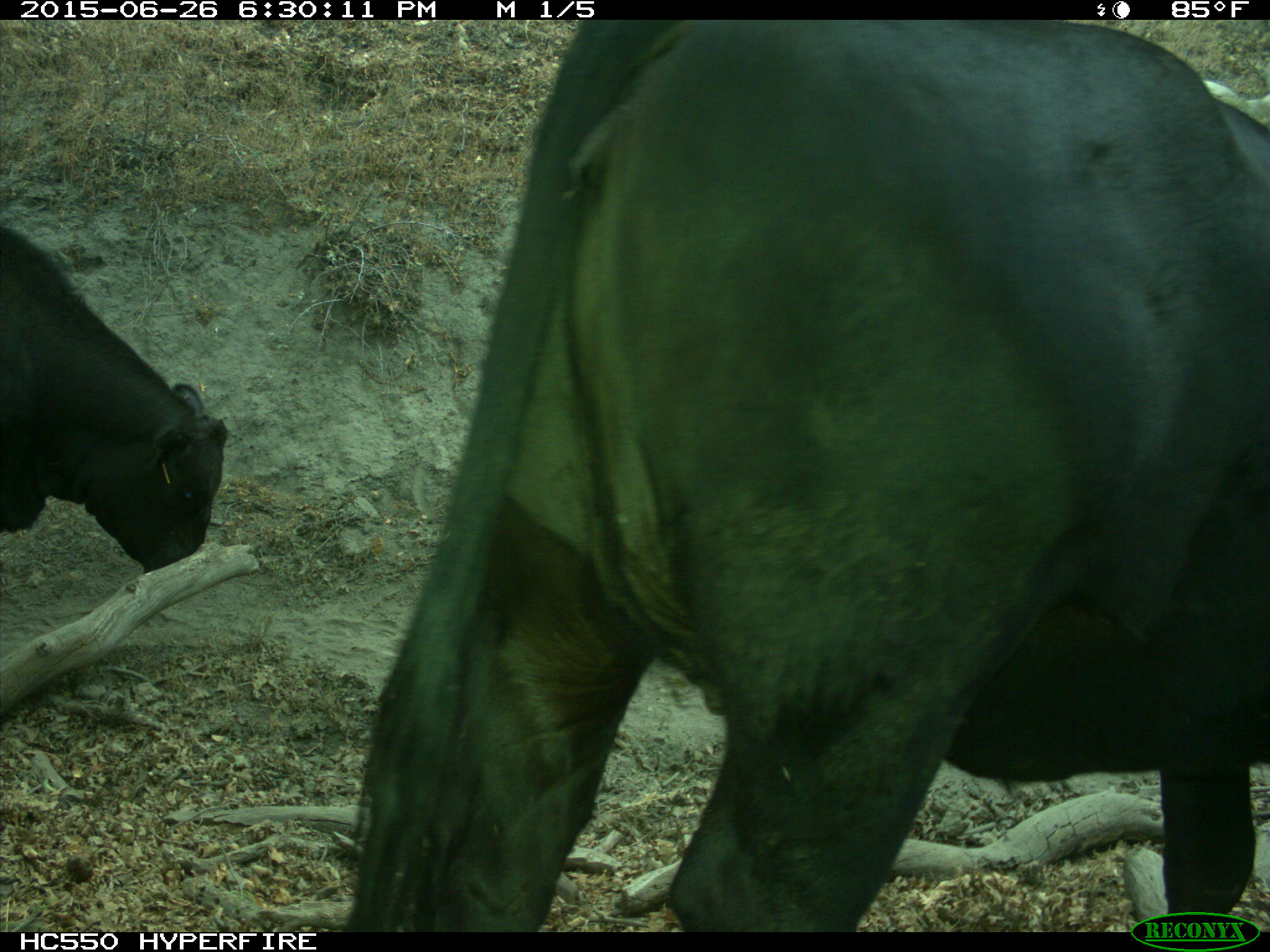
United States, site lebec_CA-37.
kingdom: Animalia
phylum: Chordata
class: Mammalia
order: Artiodactyla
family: Bovidae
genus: Bos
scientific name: Bos taurus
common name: domestic cow